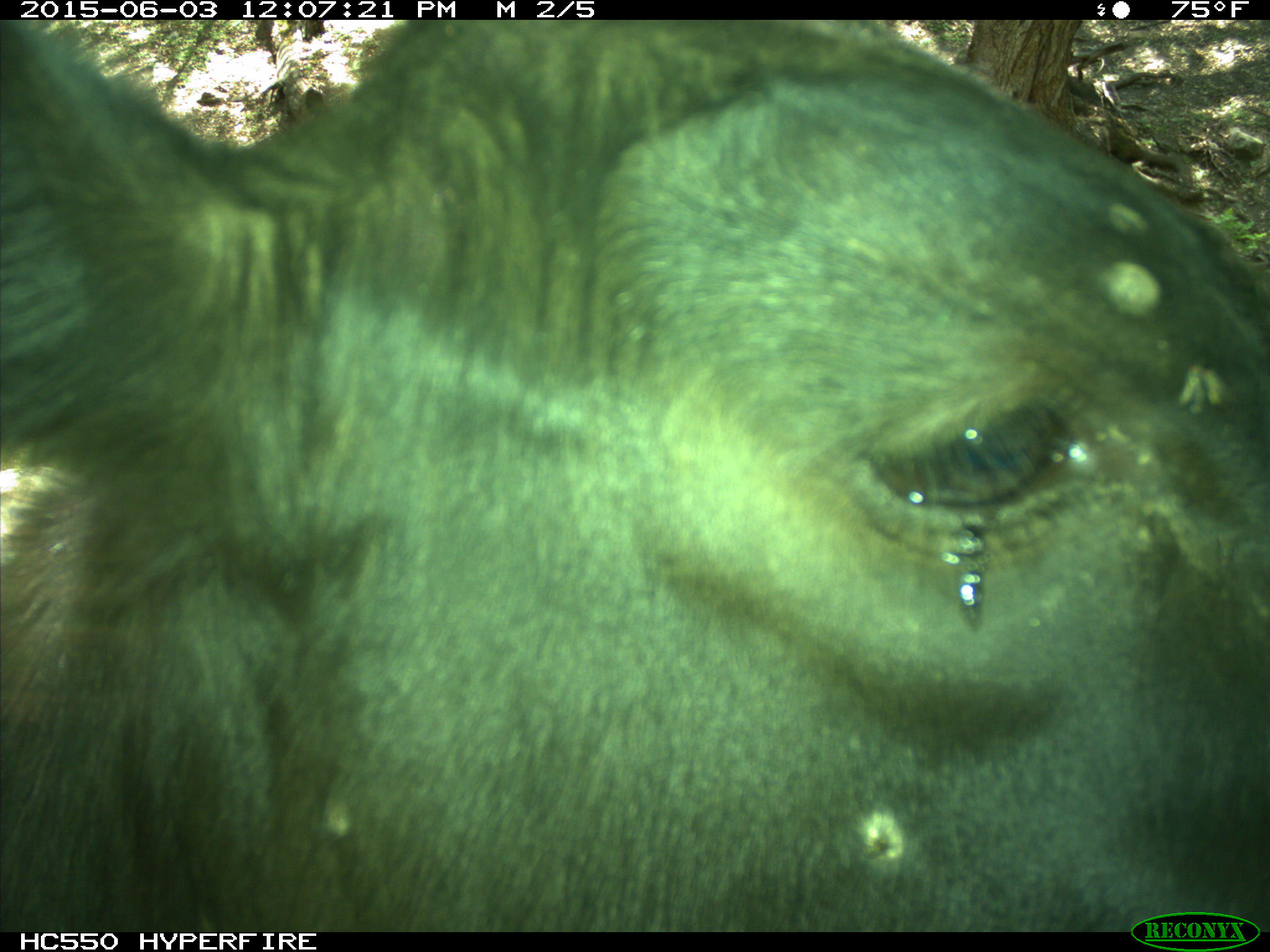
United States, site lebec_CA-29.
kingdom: Animalia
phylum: Chordata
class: Mammalia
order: Artiodactyla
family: Bovidae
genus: Bos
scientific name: Bos taurus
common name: domestic cow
Bos taurus (domestic cow).